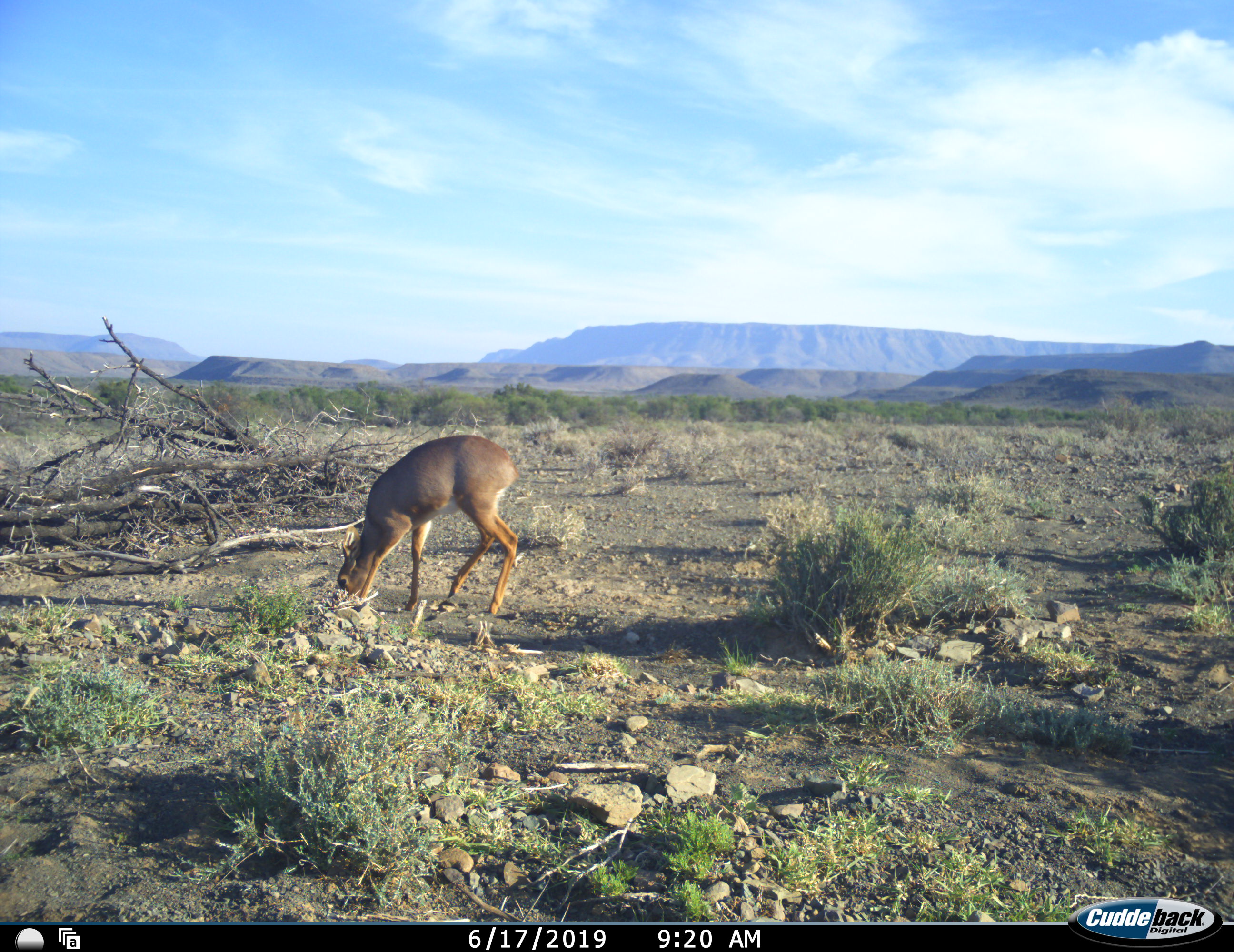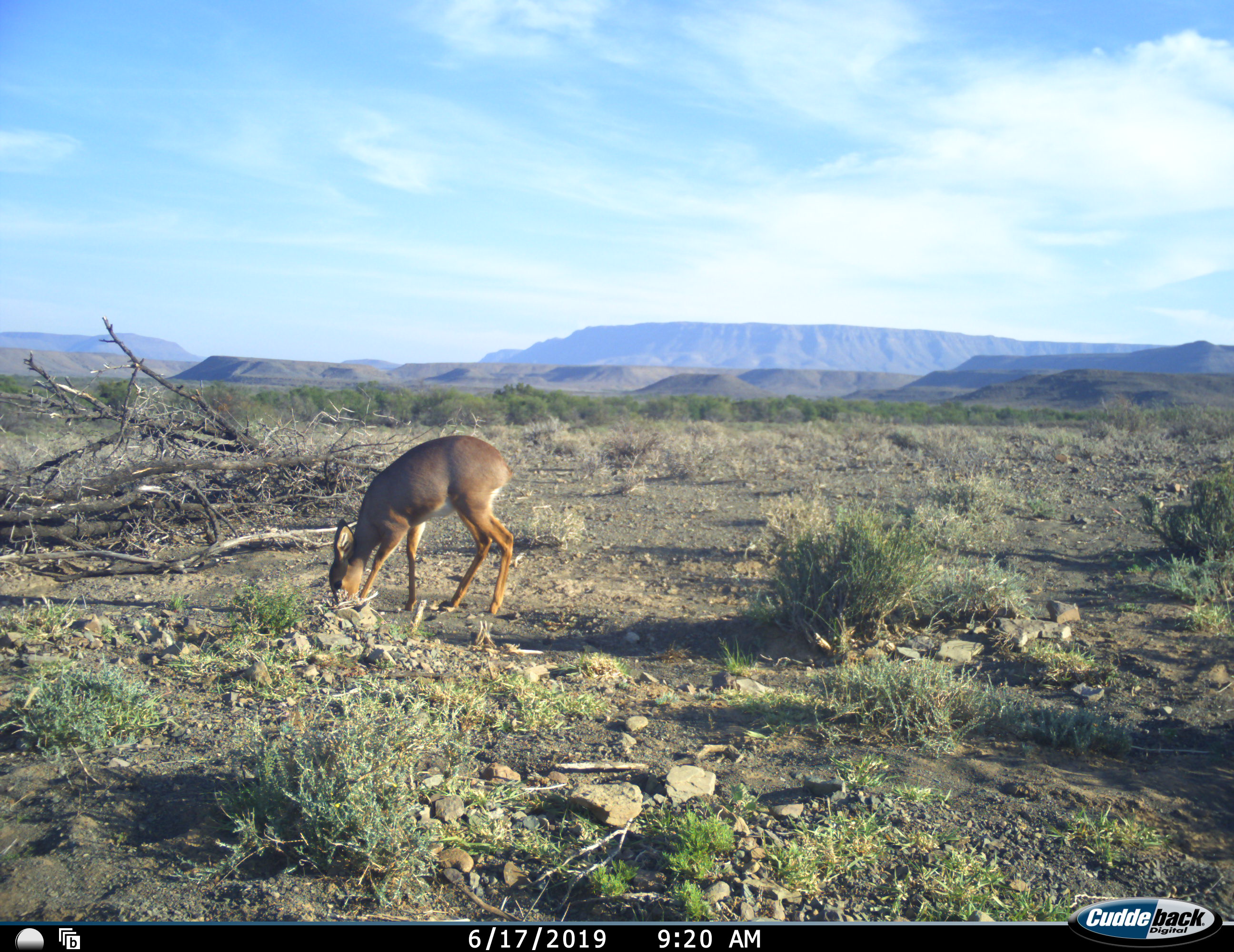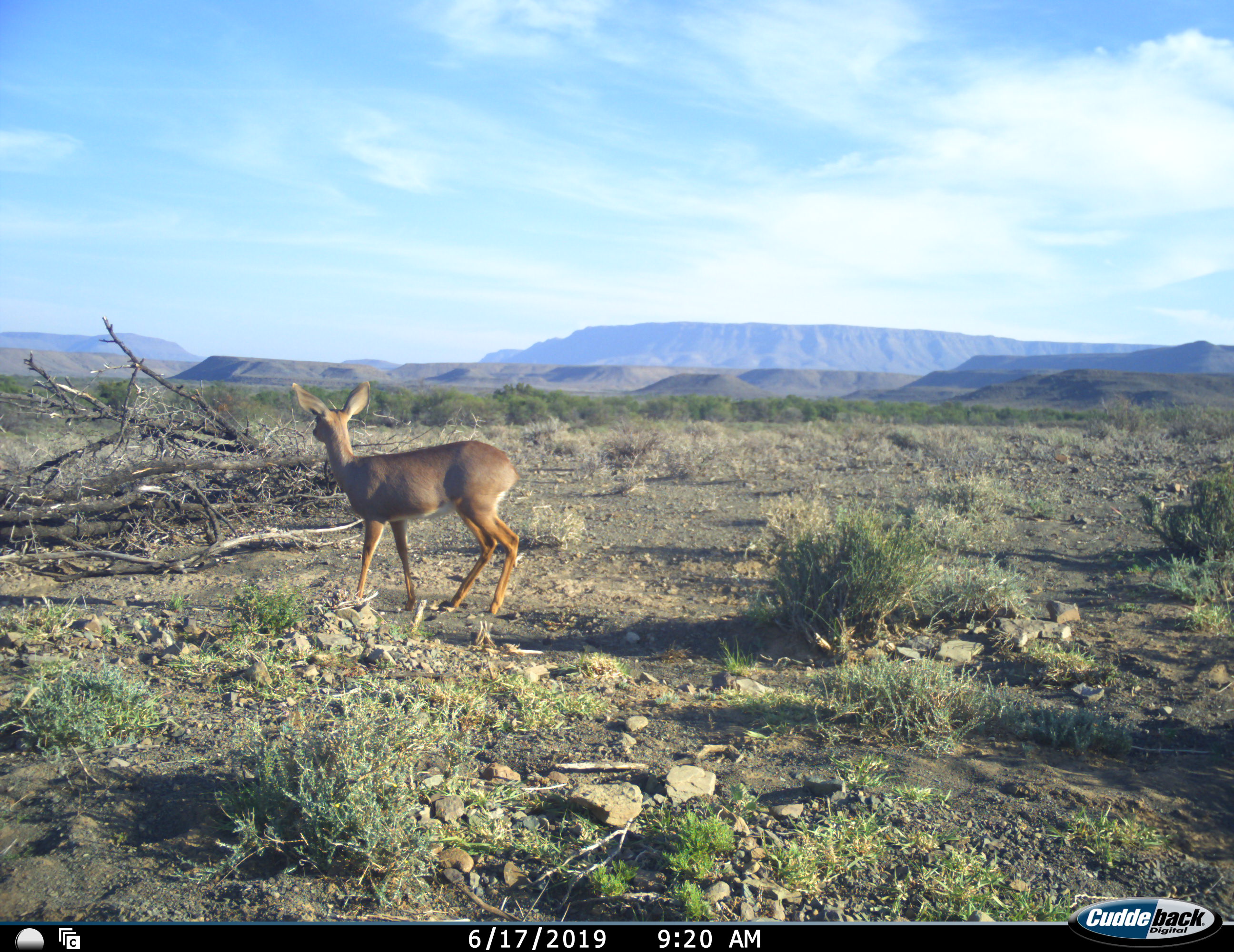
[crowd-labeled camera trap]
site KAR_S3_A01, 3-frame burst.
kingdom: Animalia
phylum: Chordata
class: Mammalia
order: Artiodactyla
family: Bovidae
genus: Sylvicapra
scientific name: Sylvicapra grimmia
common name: common duiker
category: duikercommongrey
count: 1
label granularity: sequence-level